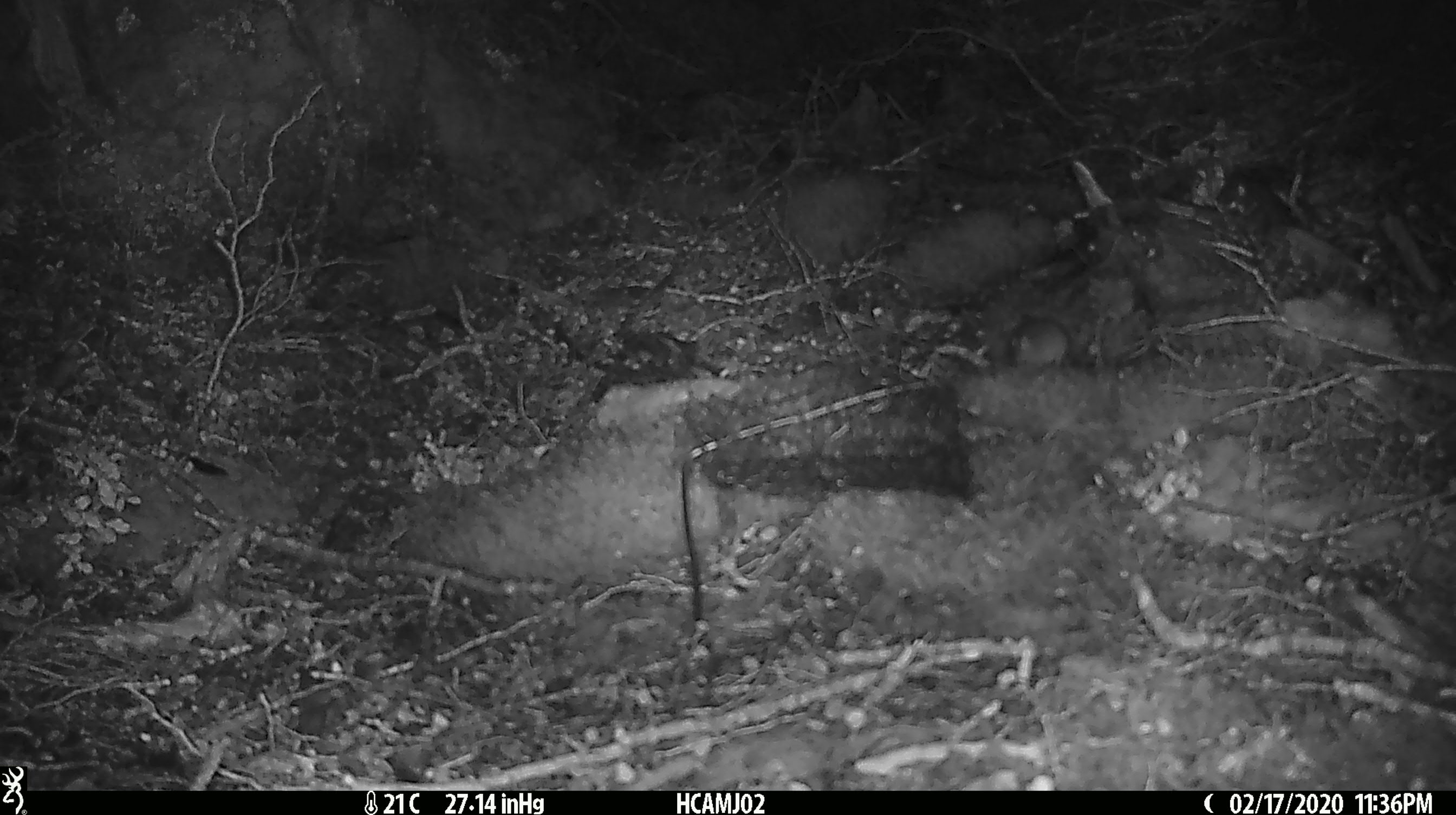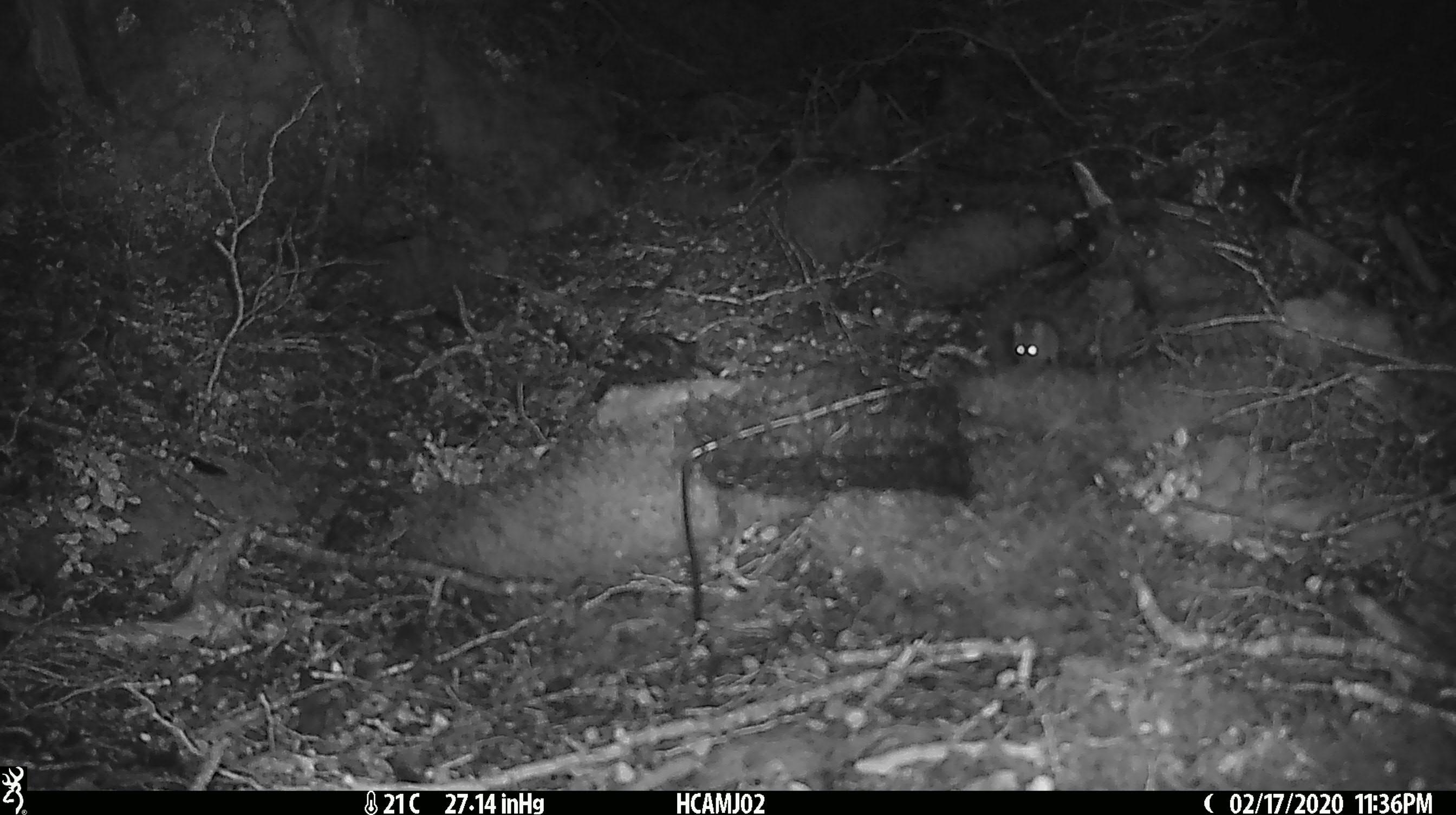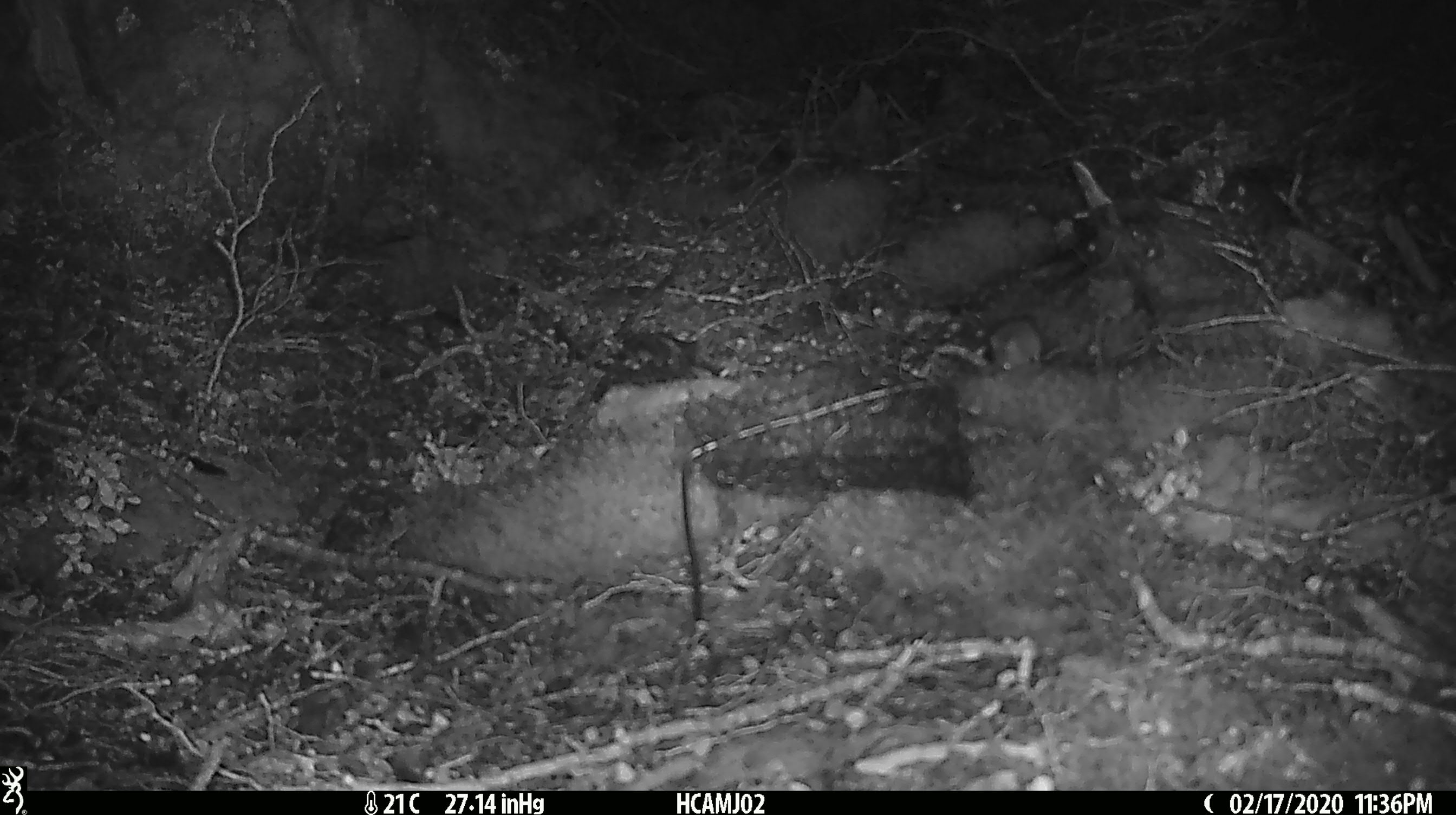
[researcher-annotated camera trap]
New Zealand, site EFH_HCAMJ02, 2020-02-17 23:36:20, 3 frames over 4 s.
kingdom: Animalia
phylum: Chordata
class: Mammalia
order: Rodentia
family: Muridae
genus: Mus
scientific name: Mus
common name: mouse